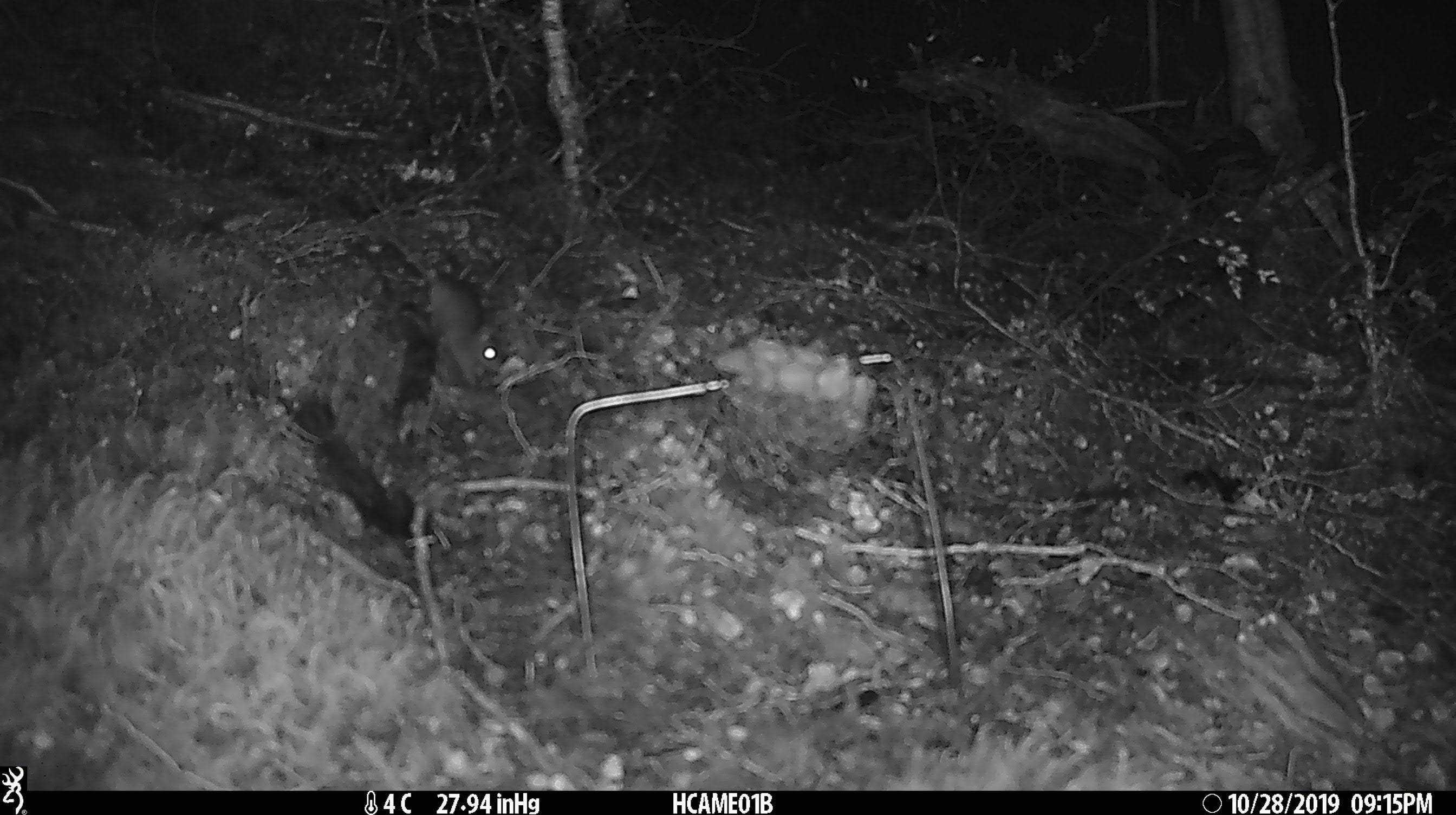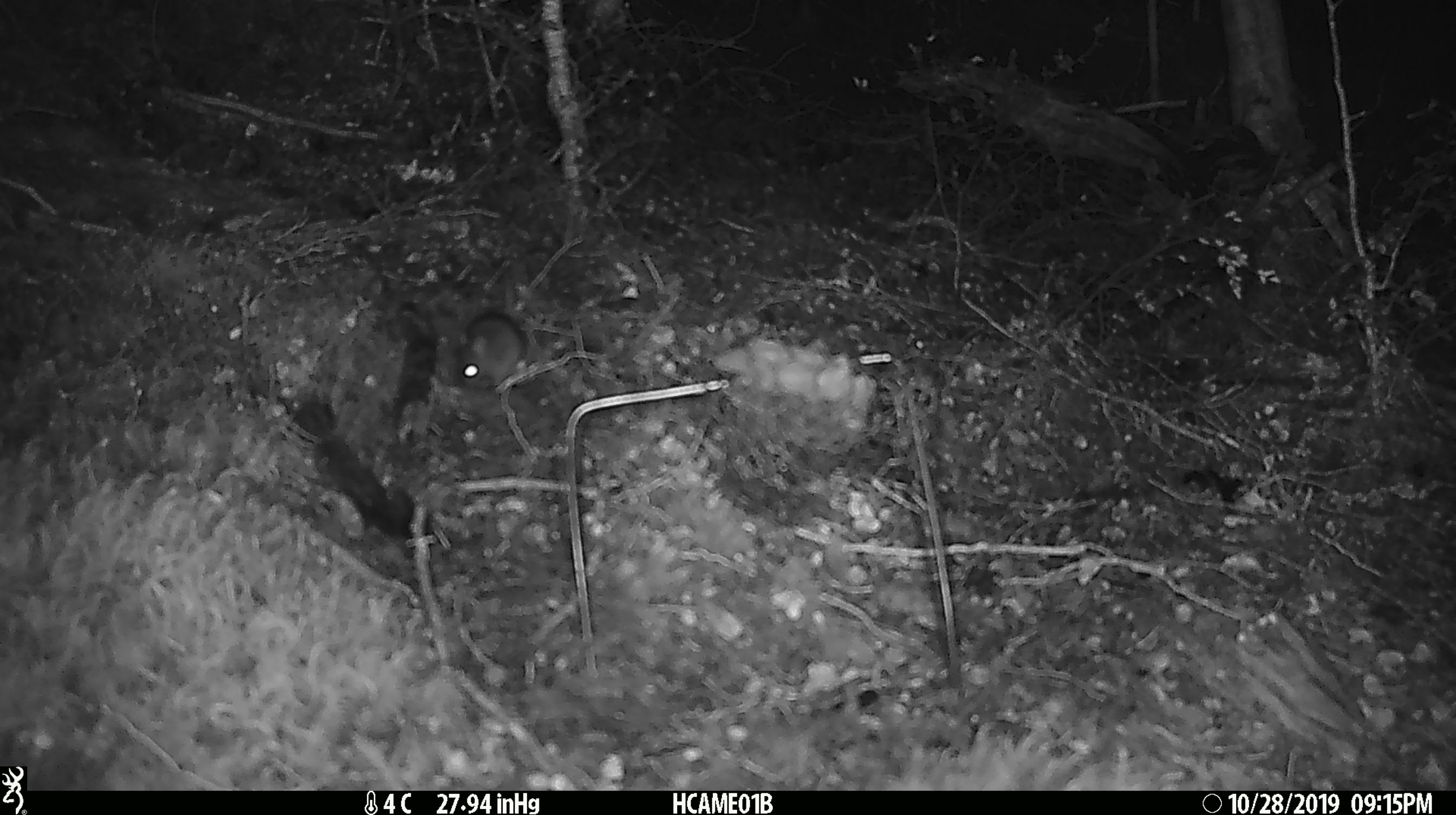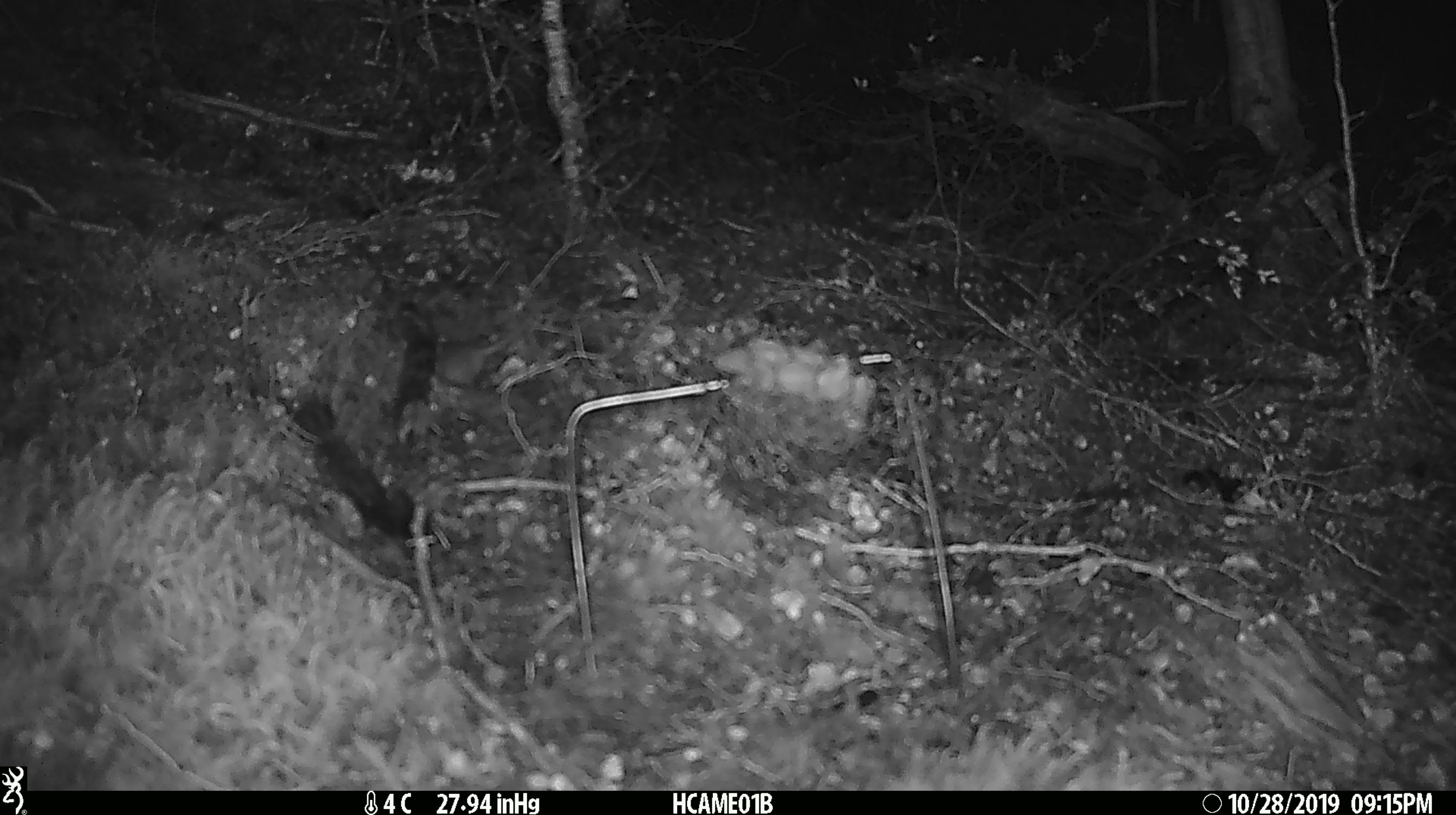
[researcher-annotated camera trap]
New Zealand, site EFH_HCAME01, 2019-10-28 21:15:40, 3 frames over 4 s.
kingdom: Animalia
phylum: Chordata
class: Mammalia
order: Rodentia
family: Muridae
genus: Mus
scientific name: Mus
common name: mouse